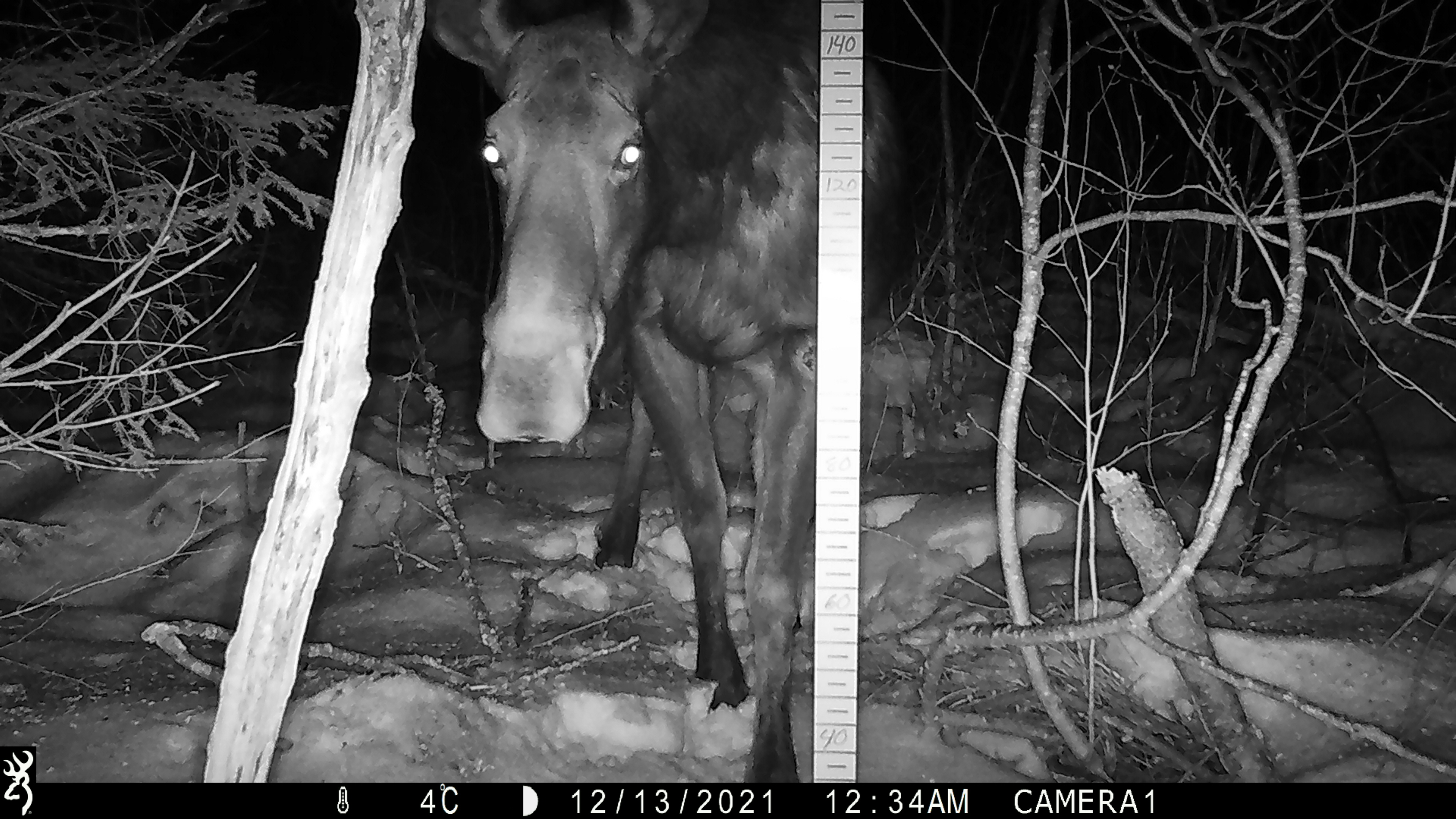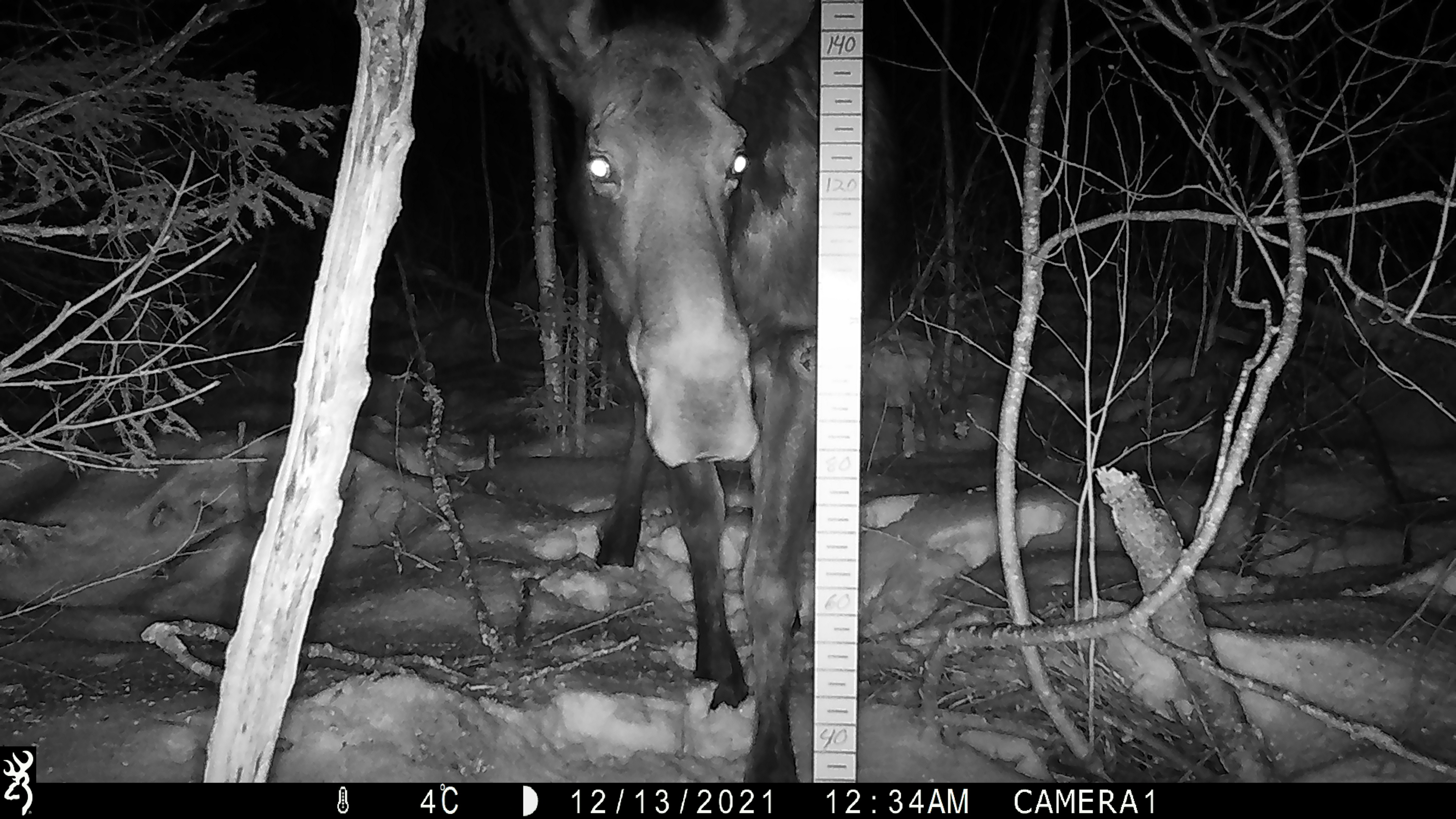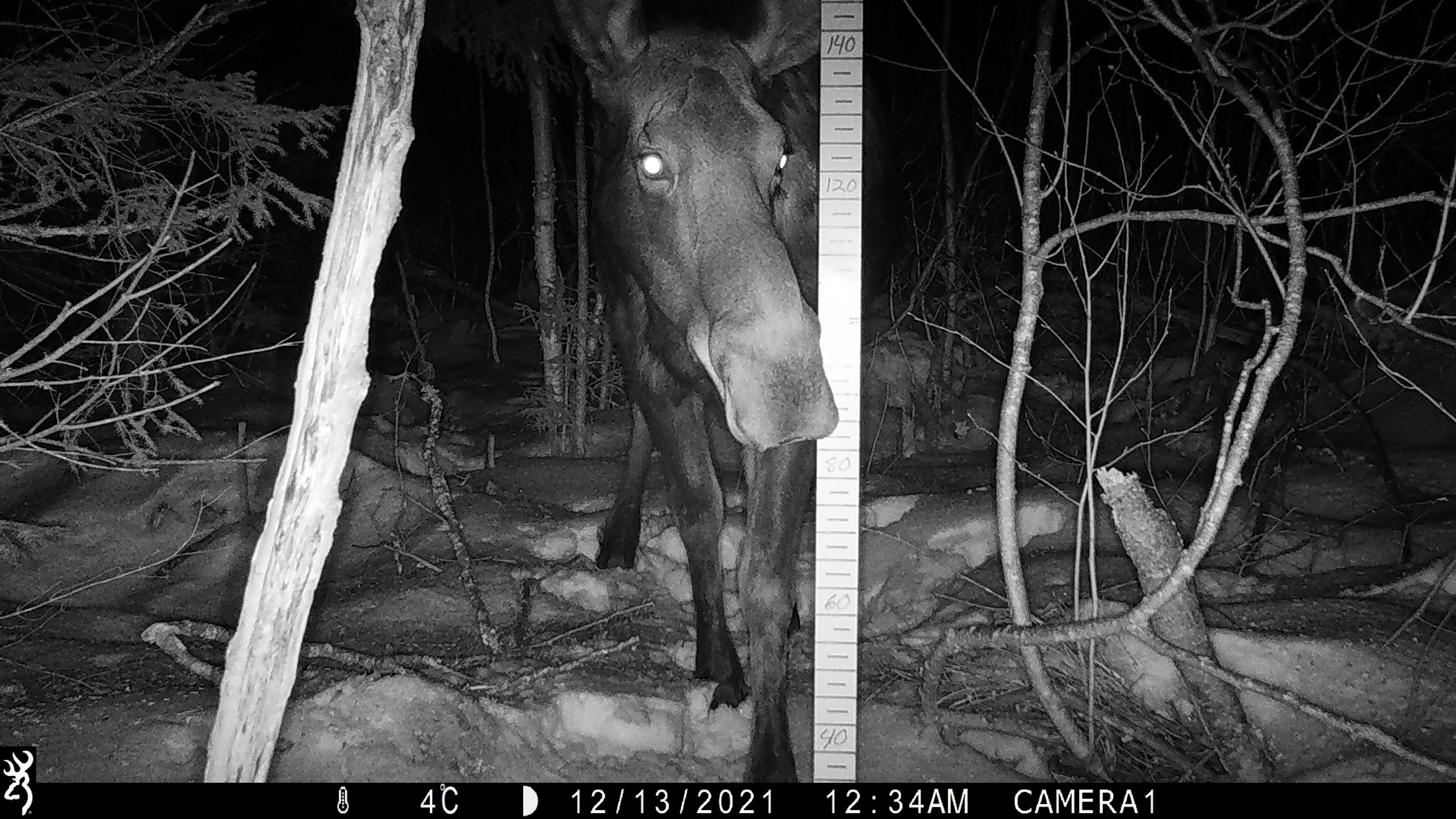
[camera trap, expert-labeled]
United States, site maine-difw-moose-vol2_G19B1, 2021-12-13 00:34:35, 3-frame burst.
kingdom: Animalia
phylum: Chordata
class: Mammalia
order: Artiodactyla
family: Cervidae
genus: Alces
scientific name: Alces alces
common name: moose